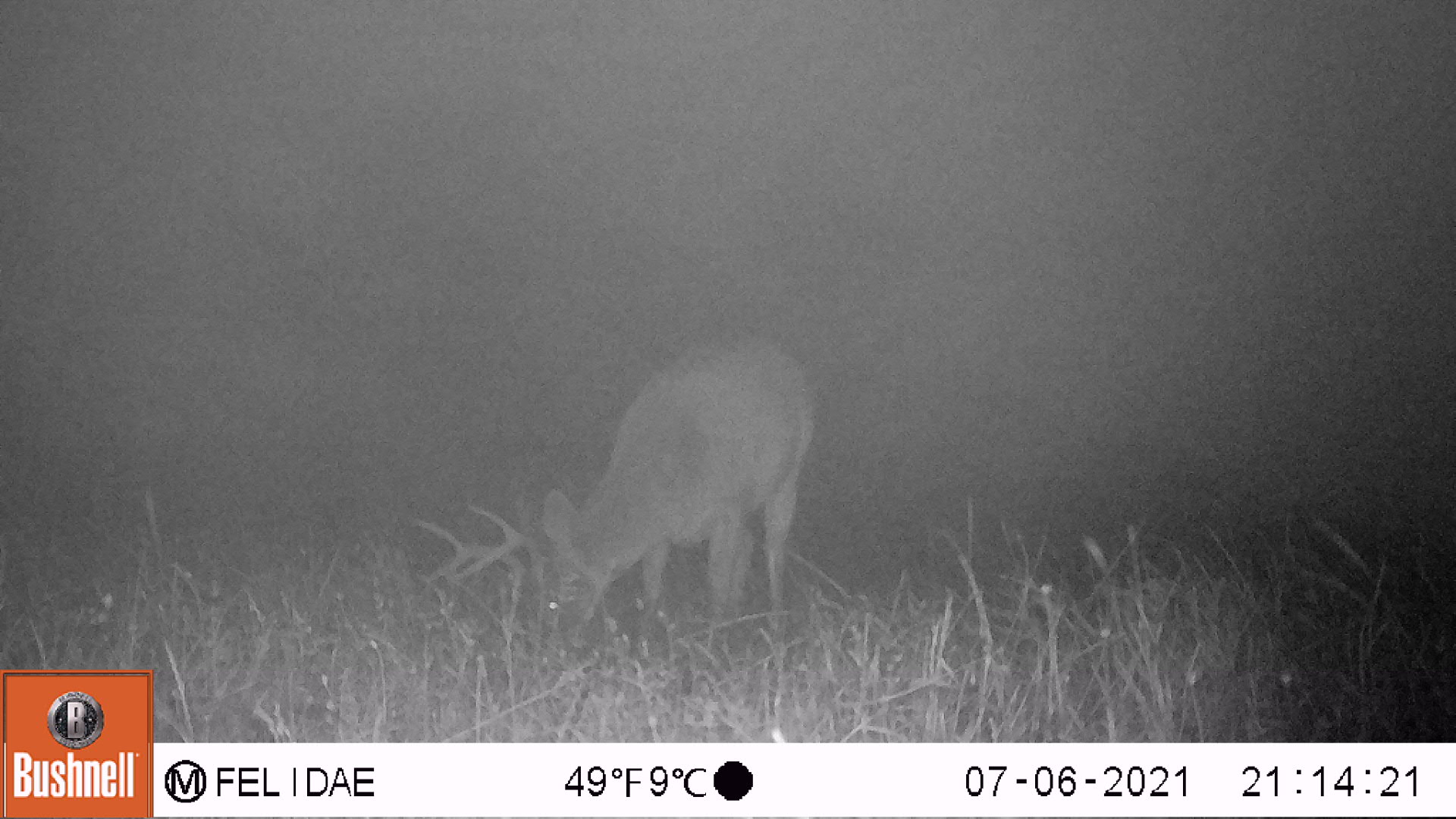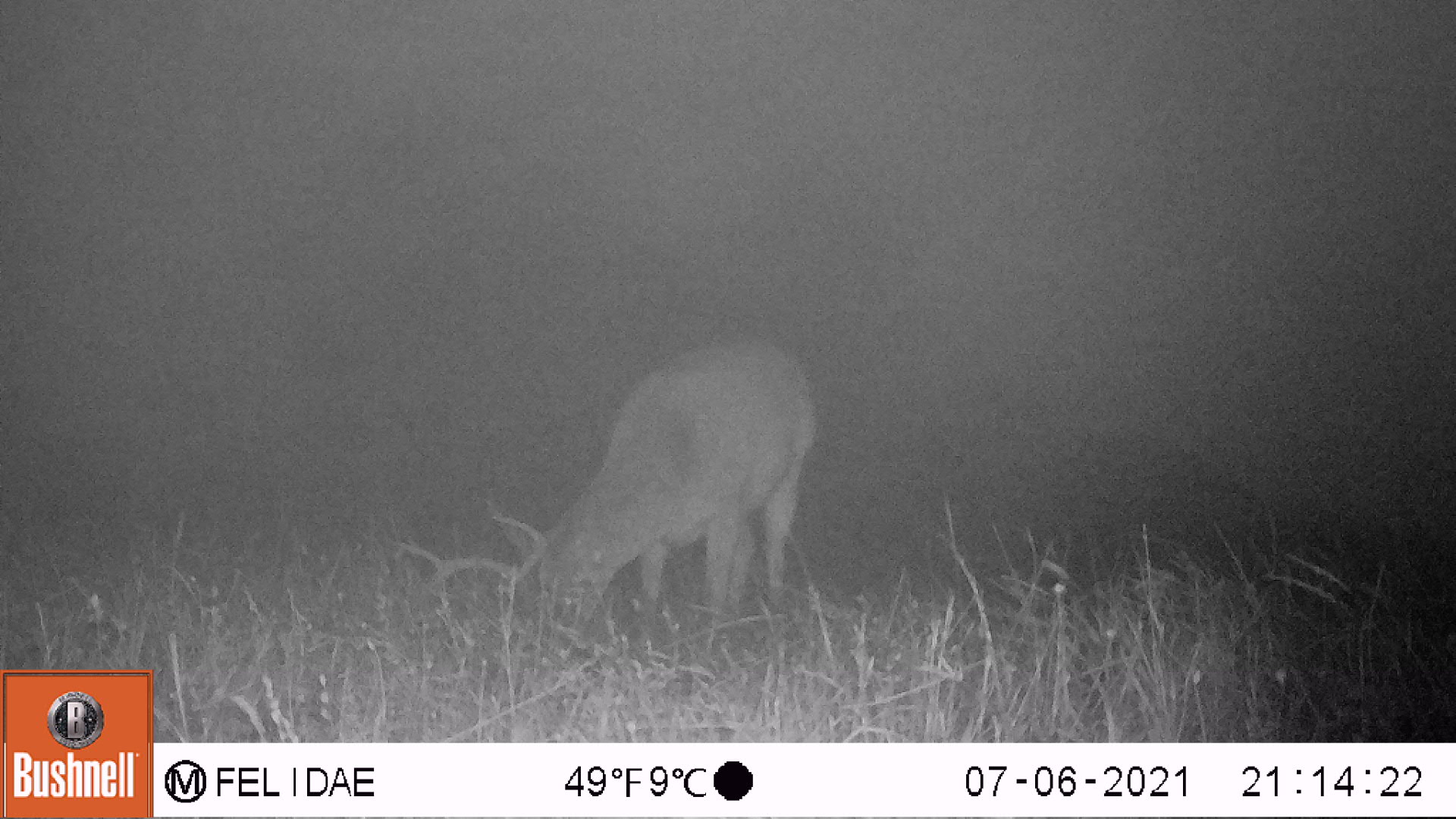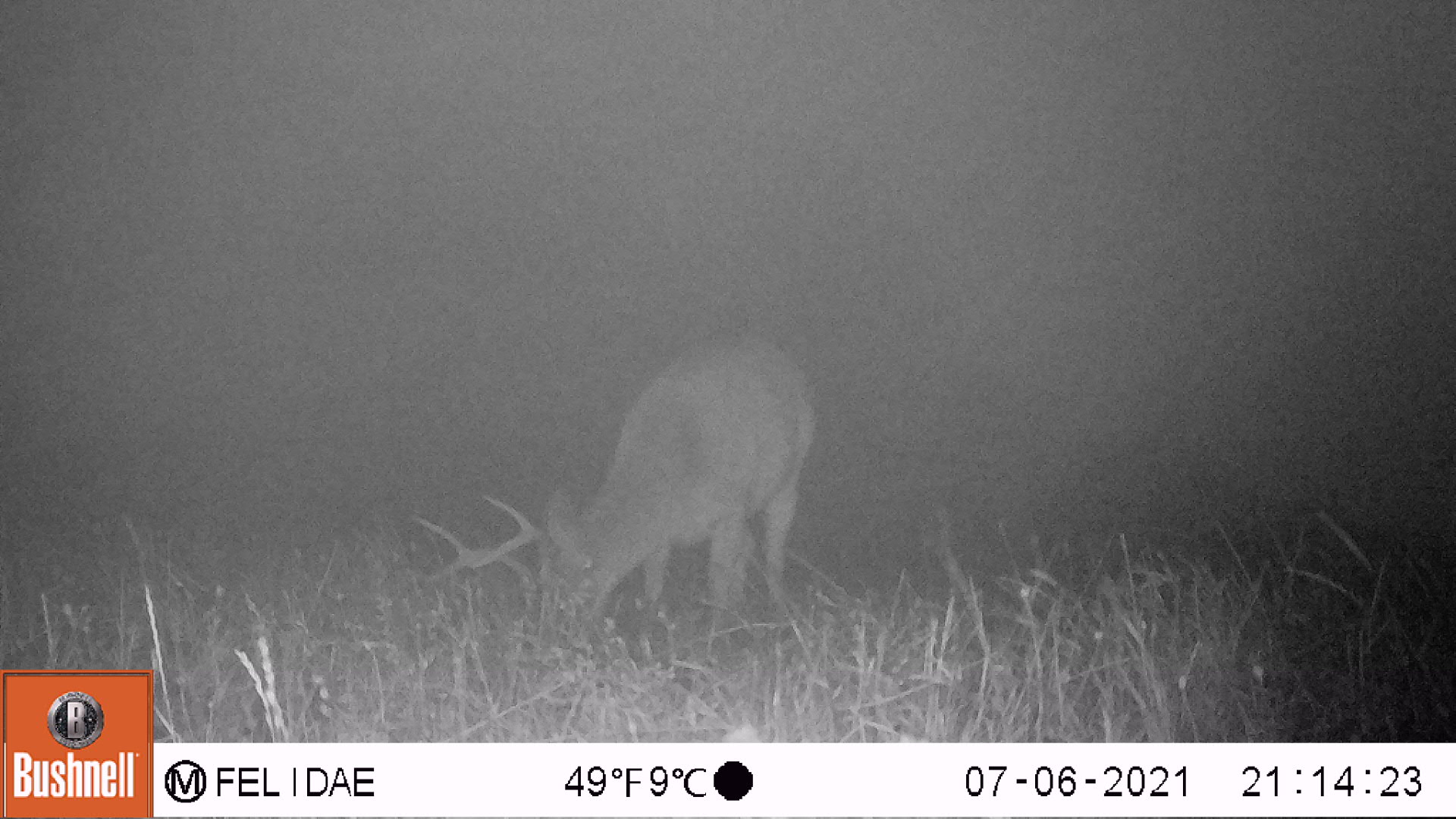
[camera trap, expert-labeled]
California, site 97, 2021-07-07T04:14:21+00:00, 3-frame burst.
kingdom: Animalia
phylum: Chordata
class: Mammalia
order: Artiodactyla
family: Cervidae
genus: Odocoileus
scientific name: Odocoileus hemionus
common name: mule deer